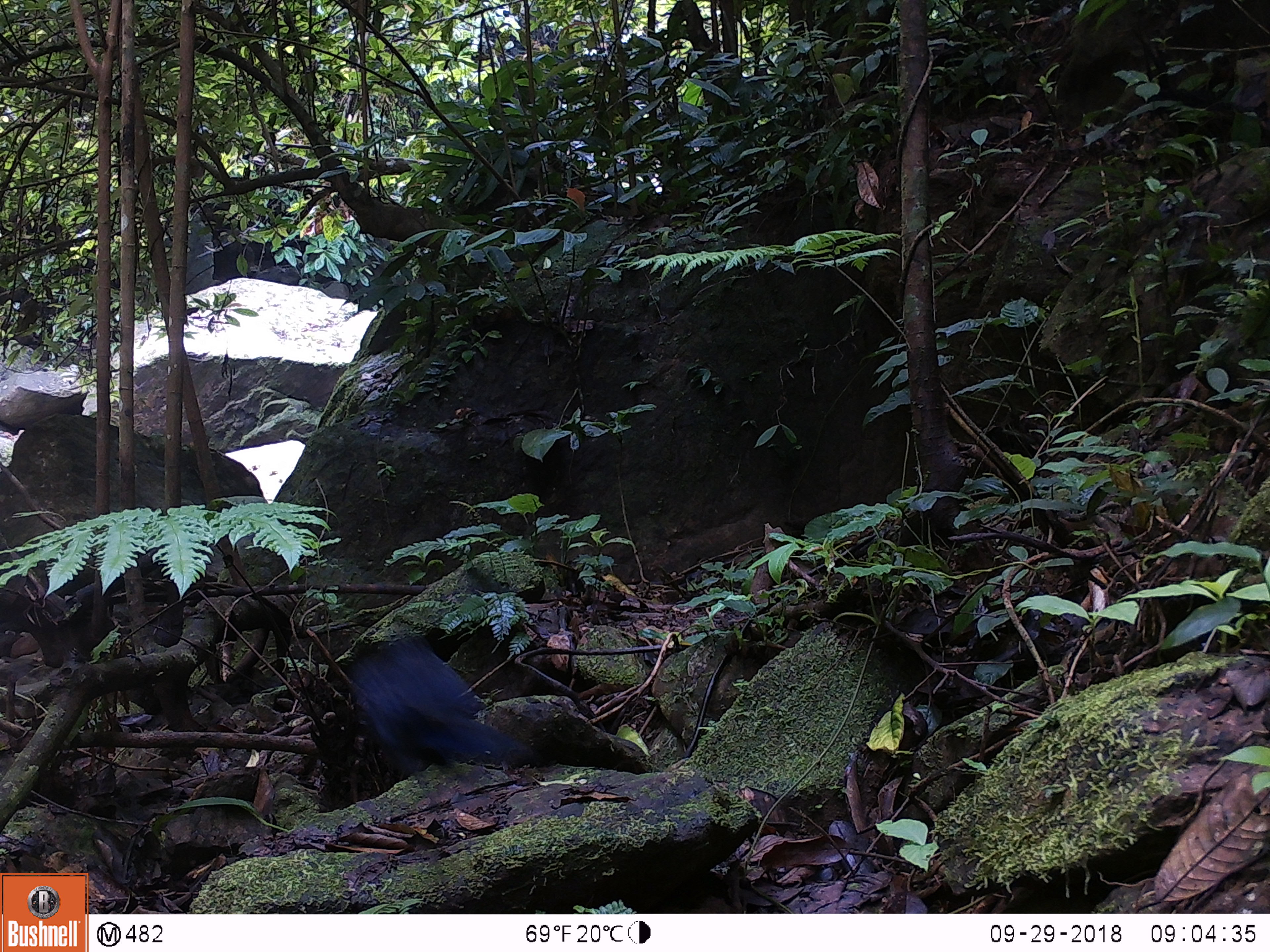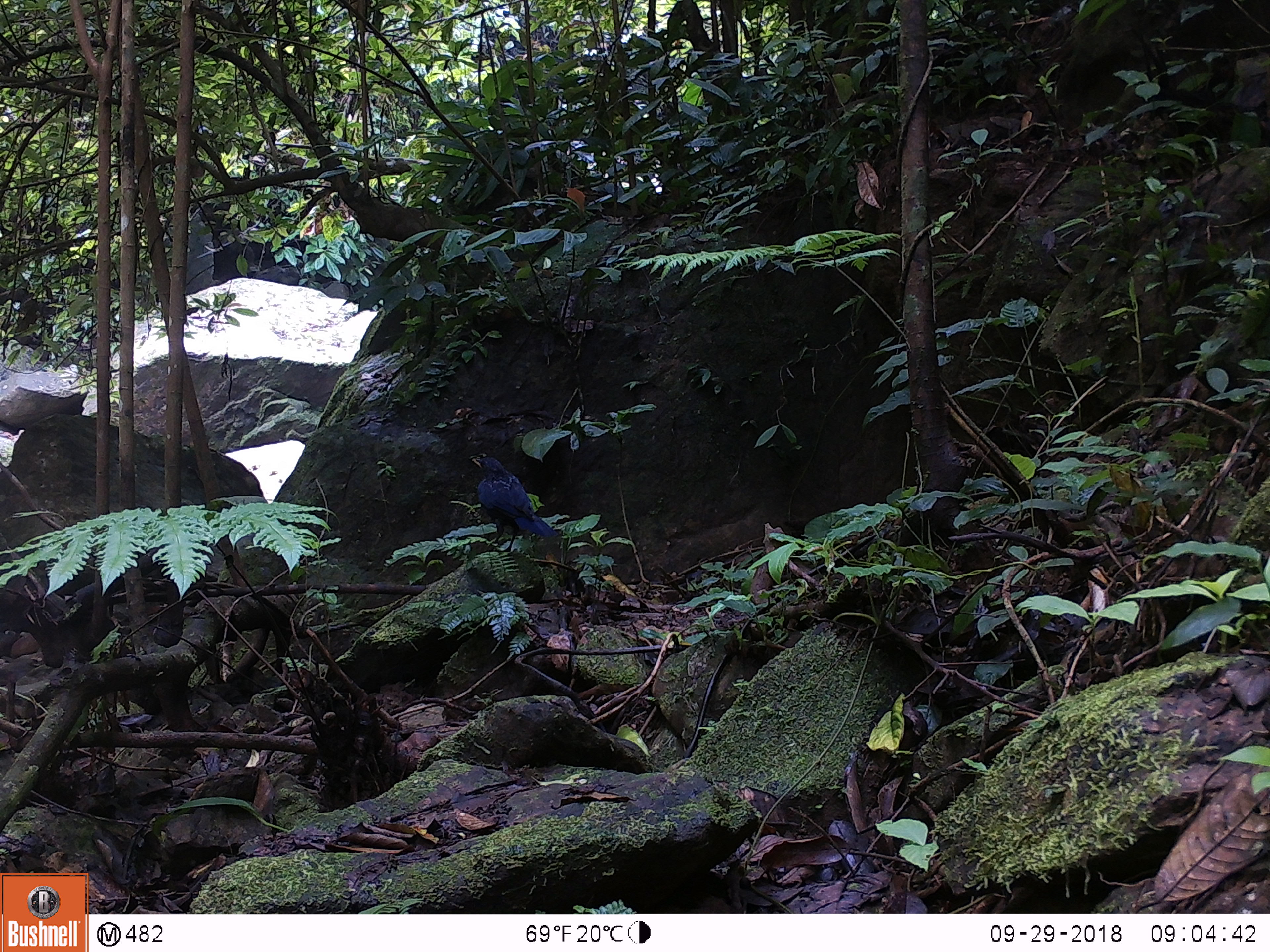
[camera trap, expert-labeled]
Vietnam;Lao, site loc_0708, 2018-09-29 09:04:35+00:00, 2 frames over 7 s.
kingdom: Animalia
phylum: Chordata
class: Aves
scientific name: Aves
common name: bird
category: unidentified bird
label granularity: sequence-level